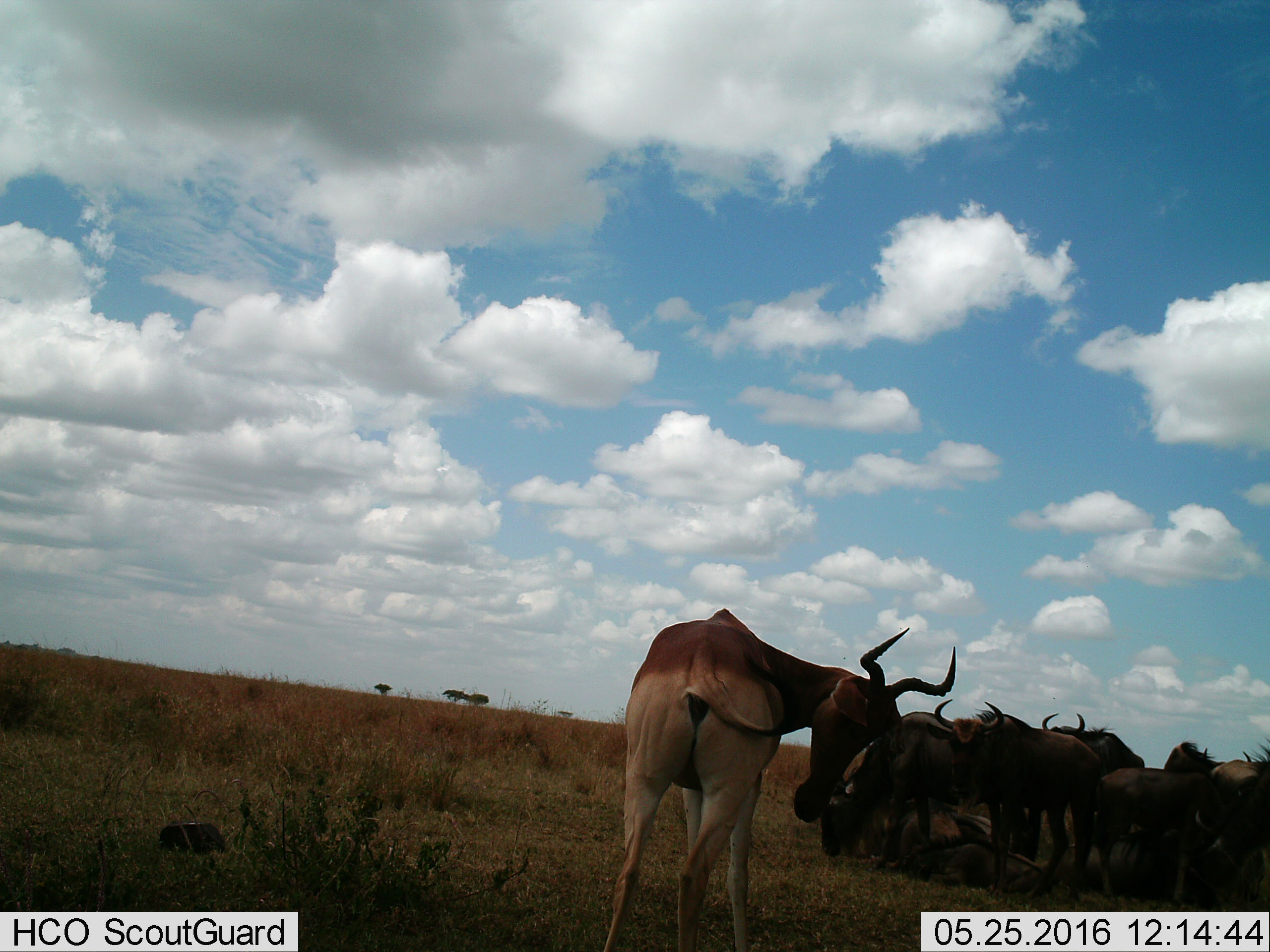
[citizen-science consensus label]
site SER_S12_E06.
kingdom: Animalia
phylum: Chordata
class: Mammalia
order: Artiodactyla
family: Bovidae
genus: Alcelaphus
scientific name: Alcelaphus buselaphus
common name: hartebeest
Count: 1.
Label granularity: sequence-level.